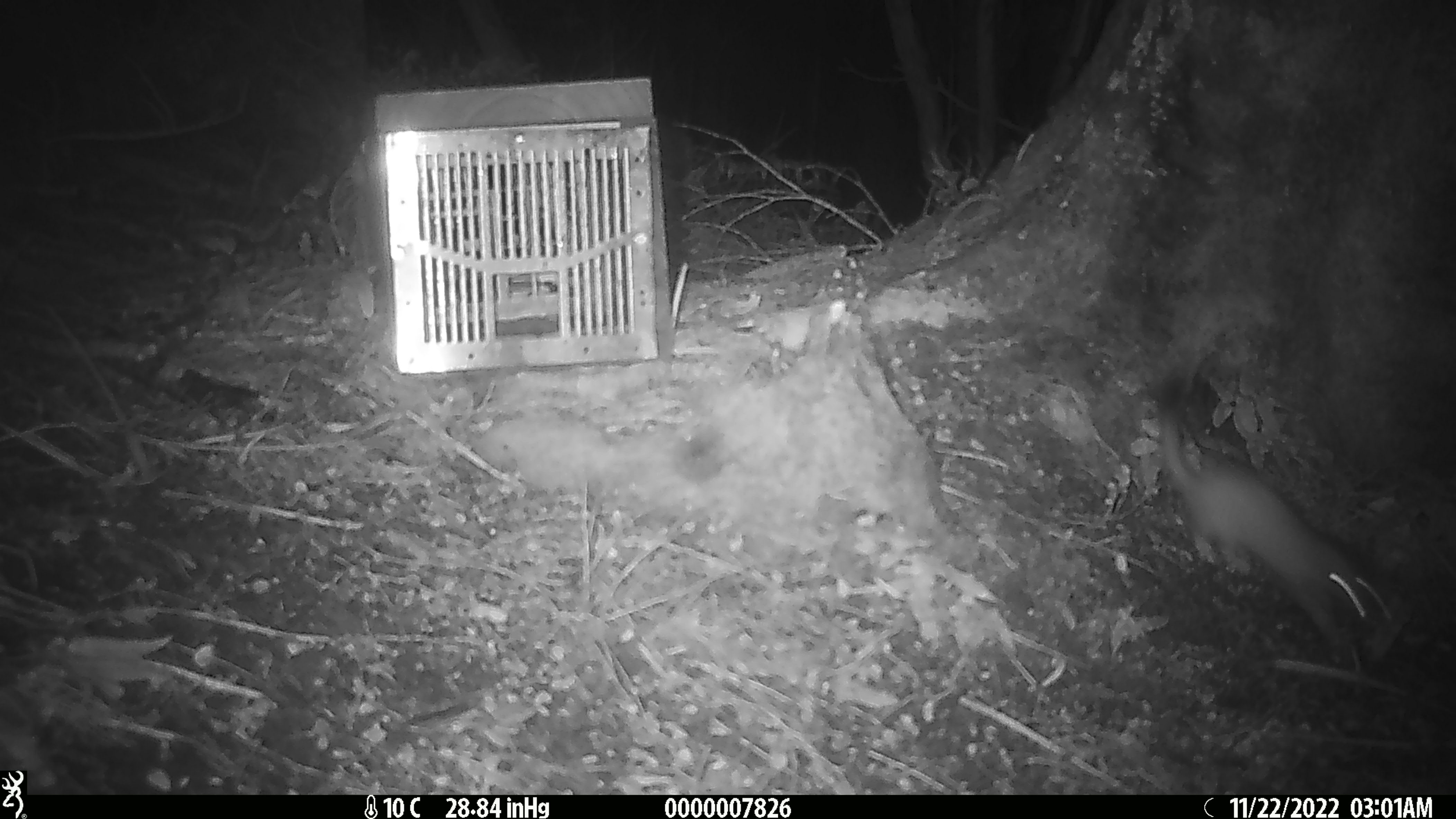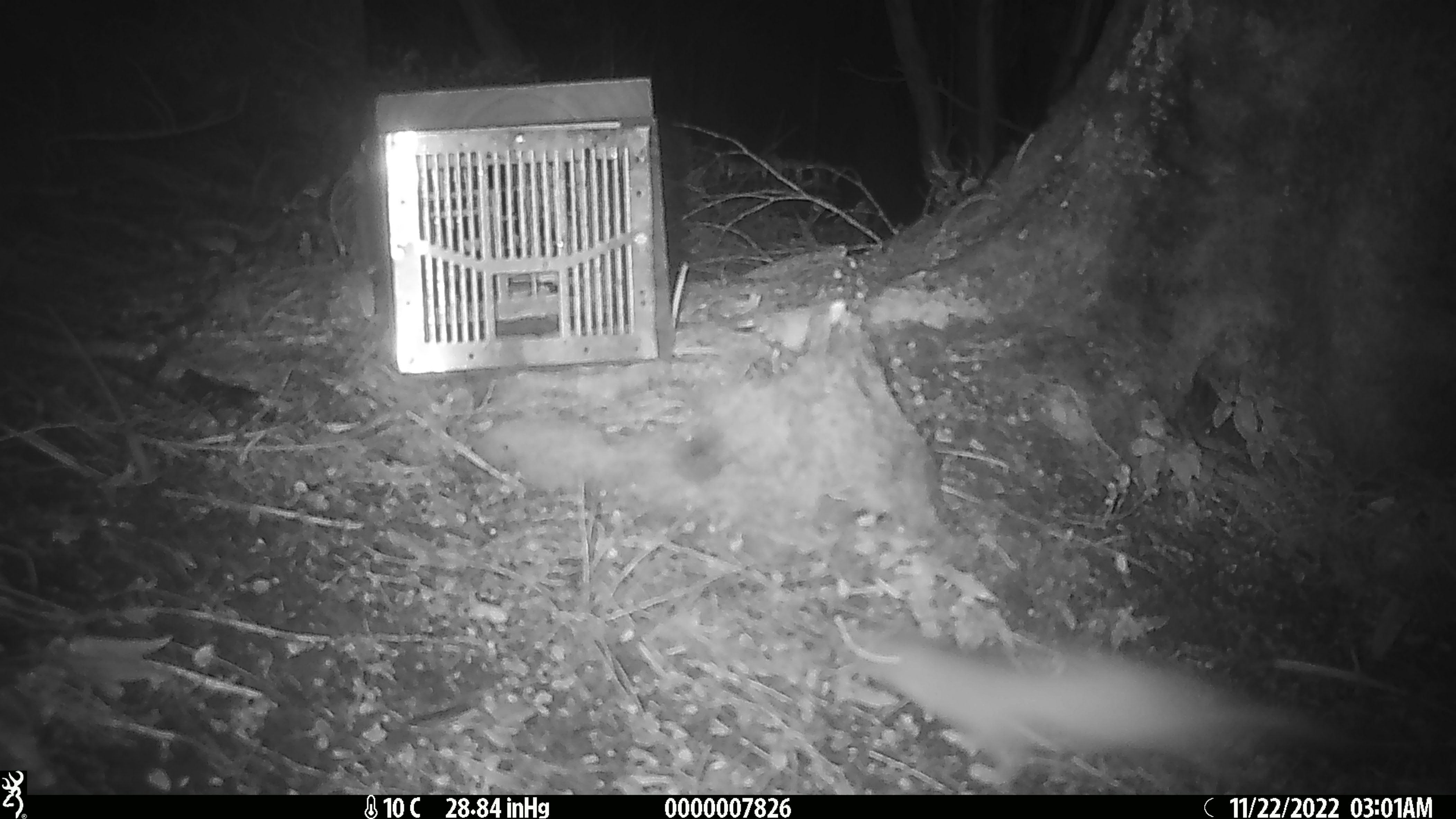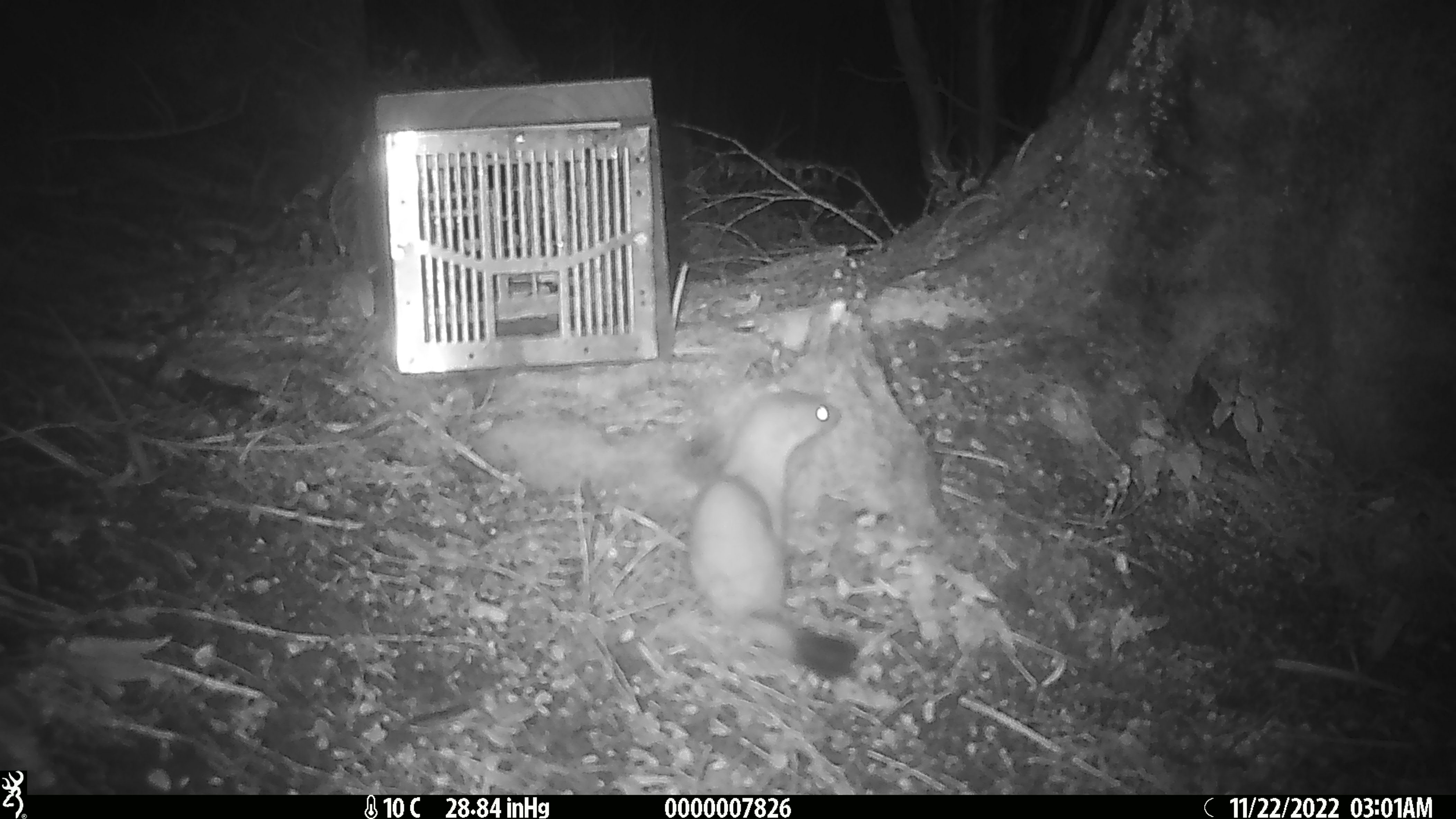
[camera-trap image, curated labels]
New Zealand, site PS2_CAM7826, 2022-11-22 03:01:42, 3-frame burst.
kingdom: Animalia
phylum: Chordata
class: Mammalia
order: Carnivora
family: Mustelidae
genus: Mustela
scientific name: Mustela erminea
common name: stoat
Stoat (Mustela erminea).